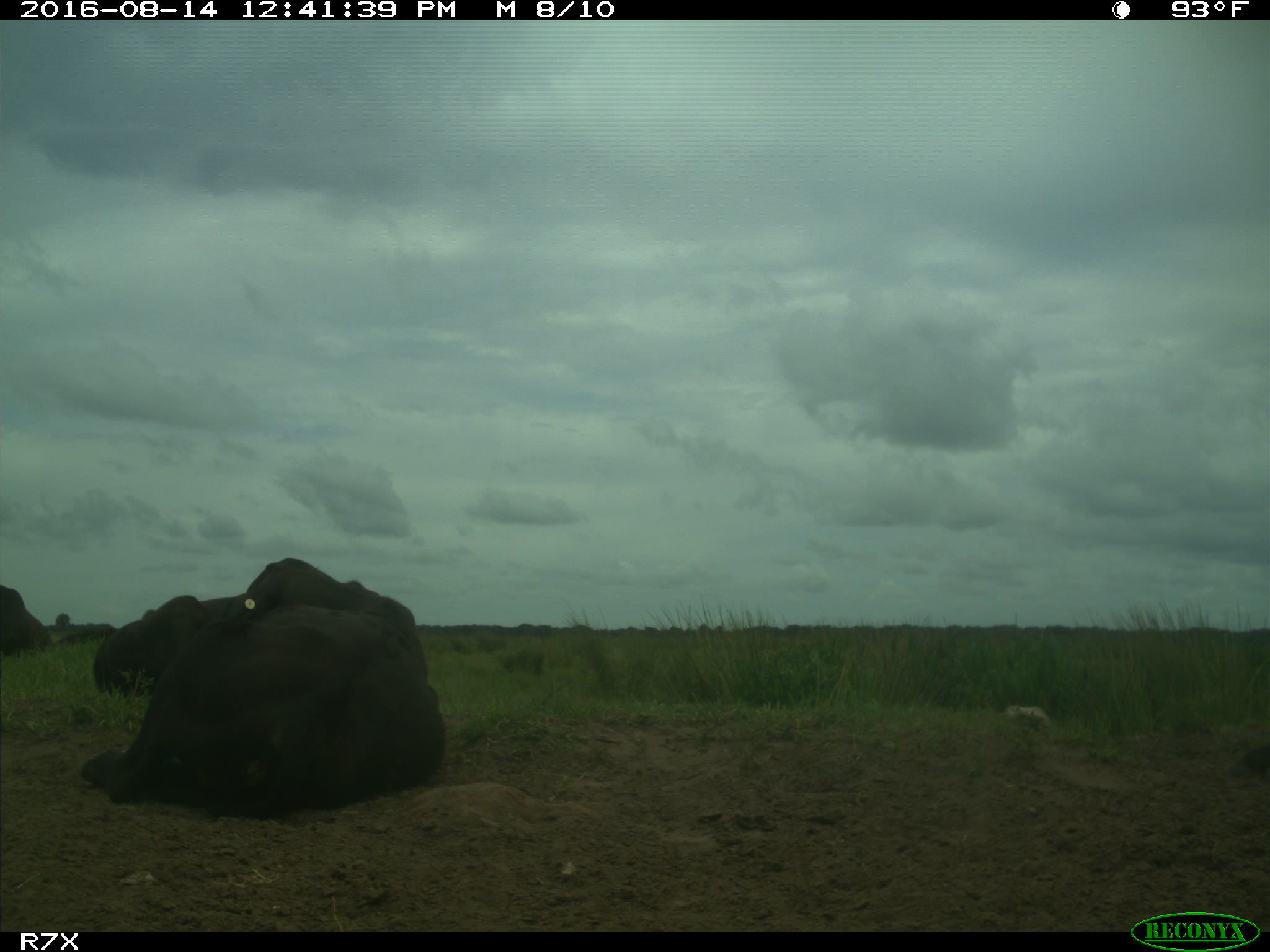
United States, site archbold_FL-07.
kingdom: Animalia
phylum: Chordata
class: Mammalia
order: Artiodactyla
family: Bovidae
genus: Bos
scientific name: Bos taurus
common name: domestic cow